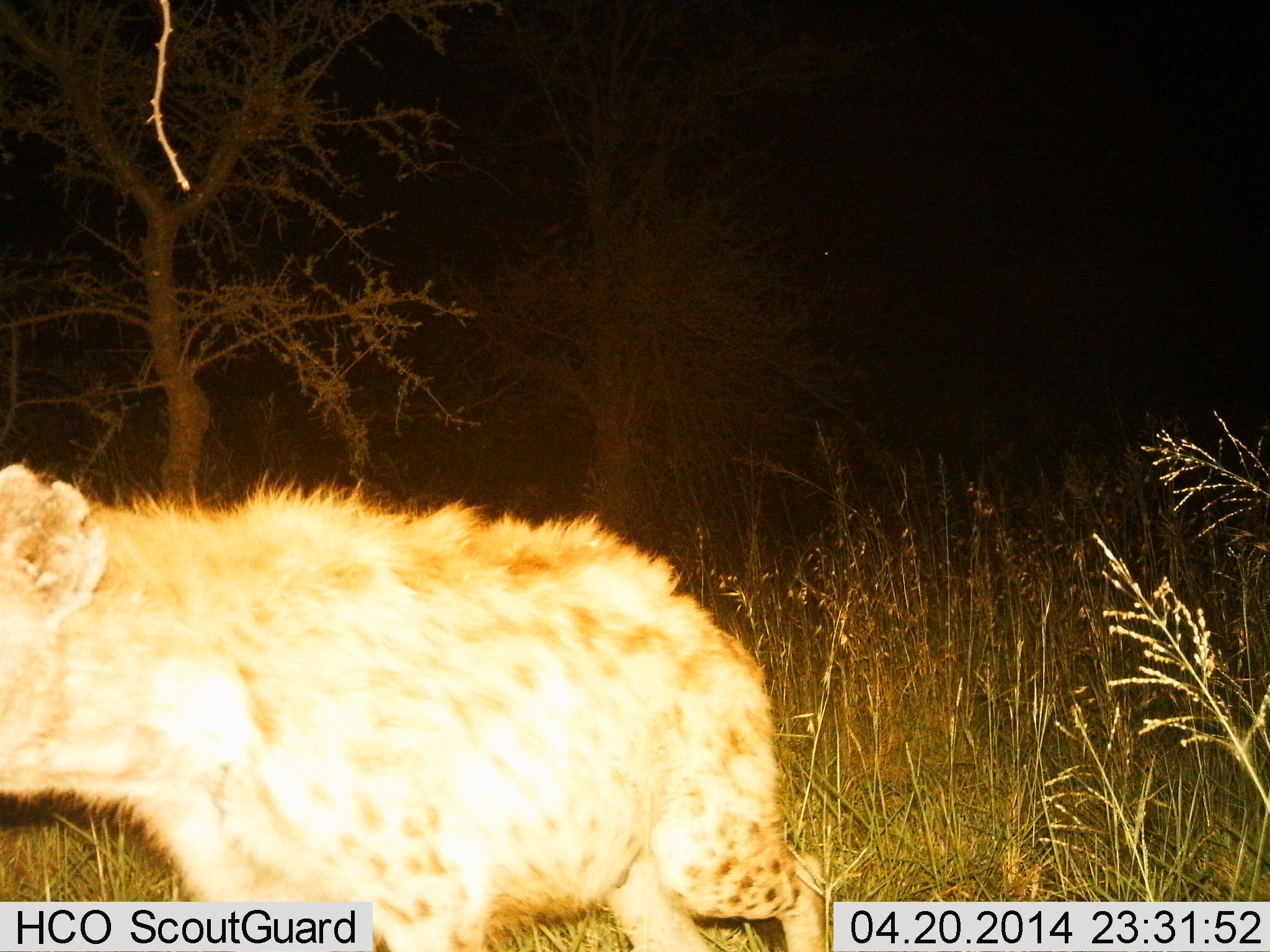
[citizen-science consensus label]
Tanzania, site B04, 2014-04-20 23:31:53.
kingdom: Animalia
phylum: Chordata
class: Mammalia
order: Carnivora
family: Hyaenidae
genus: Crocuta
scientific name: Crocuta crocuta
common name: spotted hyena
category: hyenaspotted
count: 1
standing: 64%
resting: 0%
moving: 45%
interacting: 0%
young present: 0%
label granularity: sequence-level